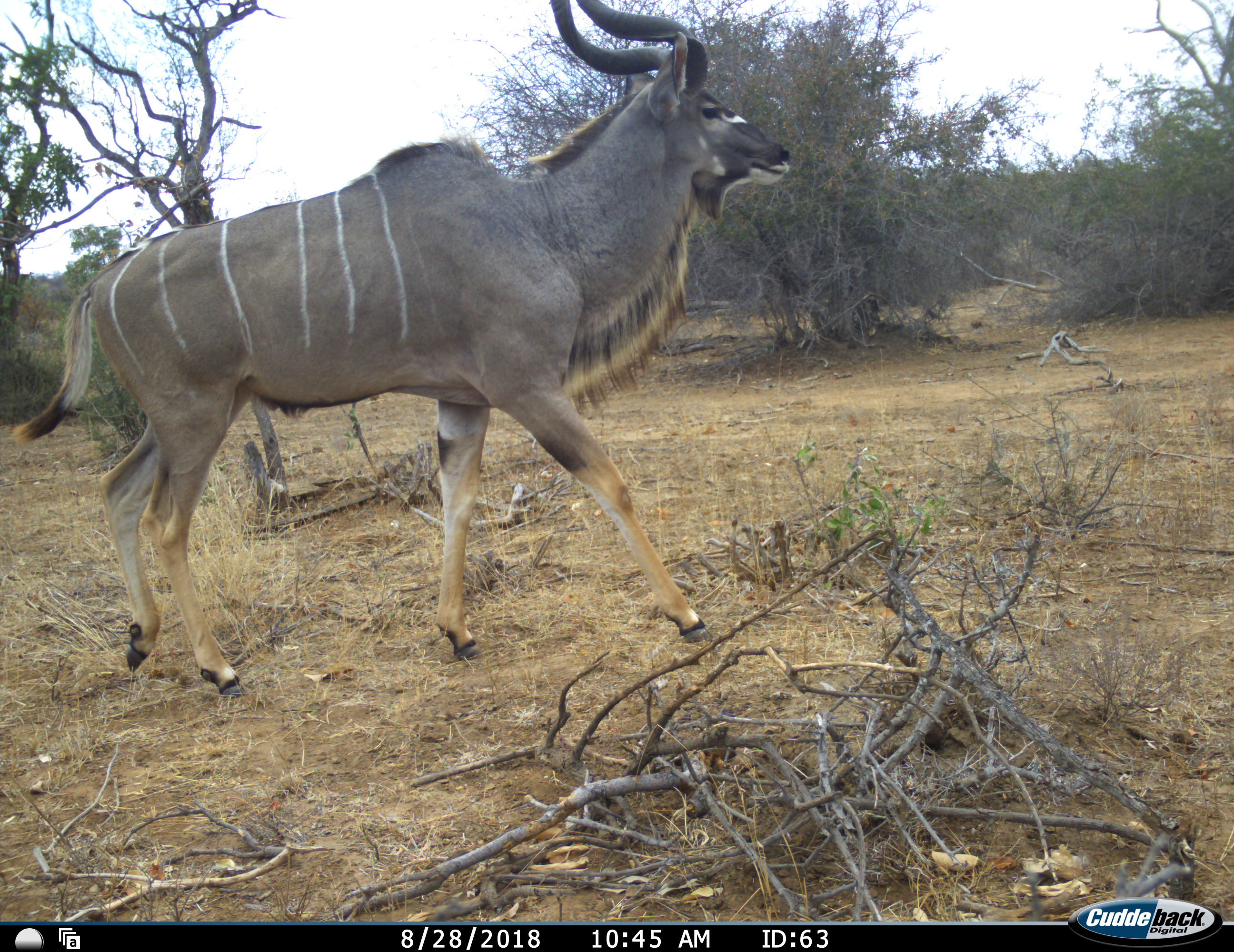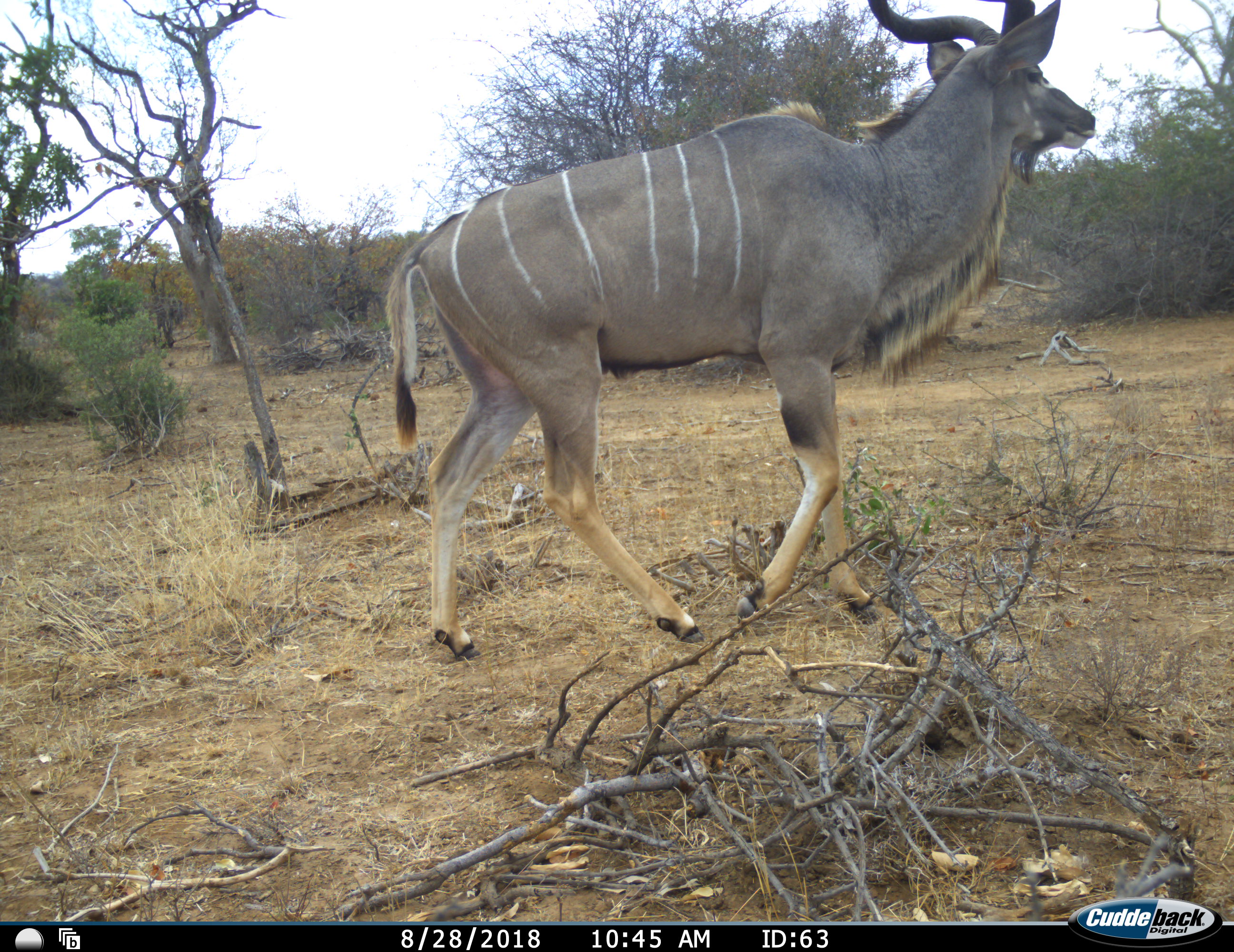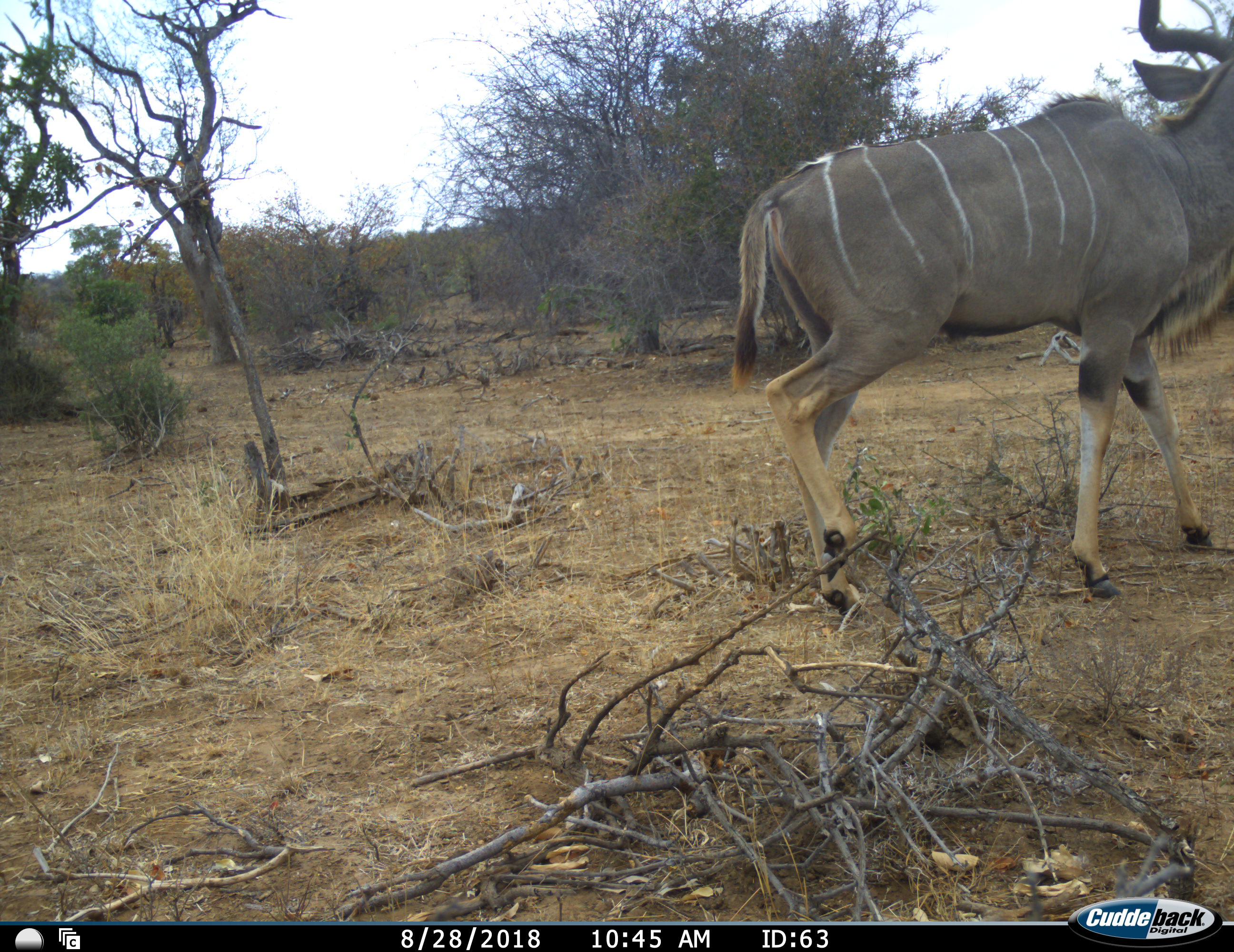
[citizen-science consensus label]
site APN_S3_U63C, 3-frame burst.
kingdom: Animalia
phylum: Chordata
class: Mammalia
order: Artiodactyla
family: Bovidae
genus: Tragelaphus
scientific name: Tragelaphus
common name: kudu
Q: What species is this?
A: Kudu (Tragelaphus).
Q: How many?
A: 1.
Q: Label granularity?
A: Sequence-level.